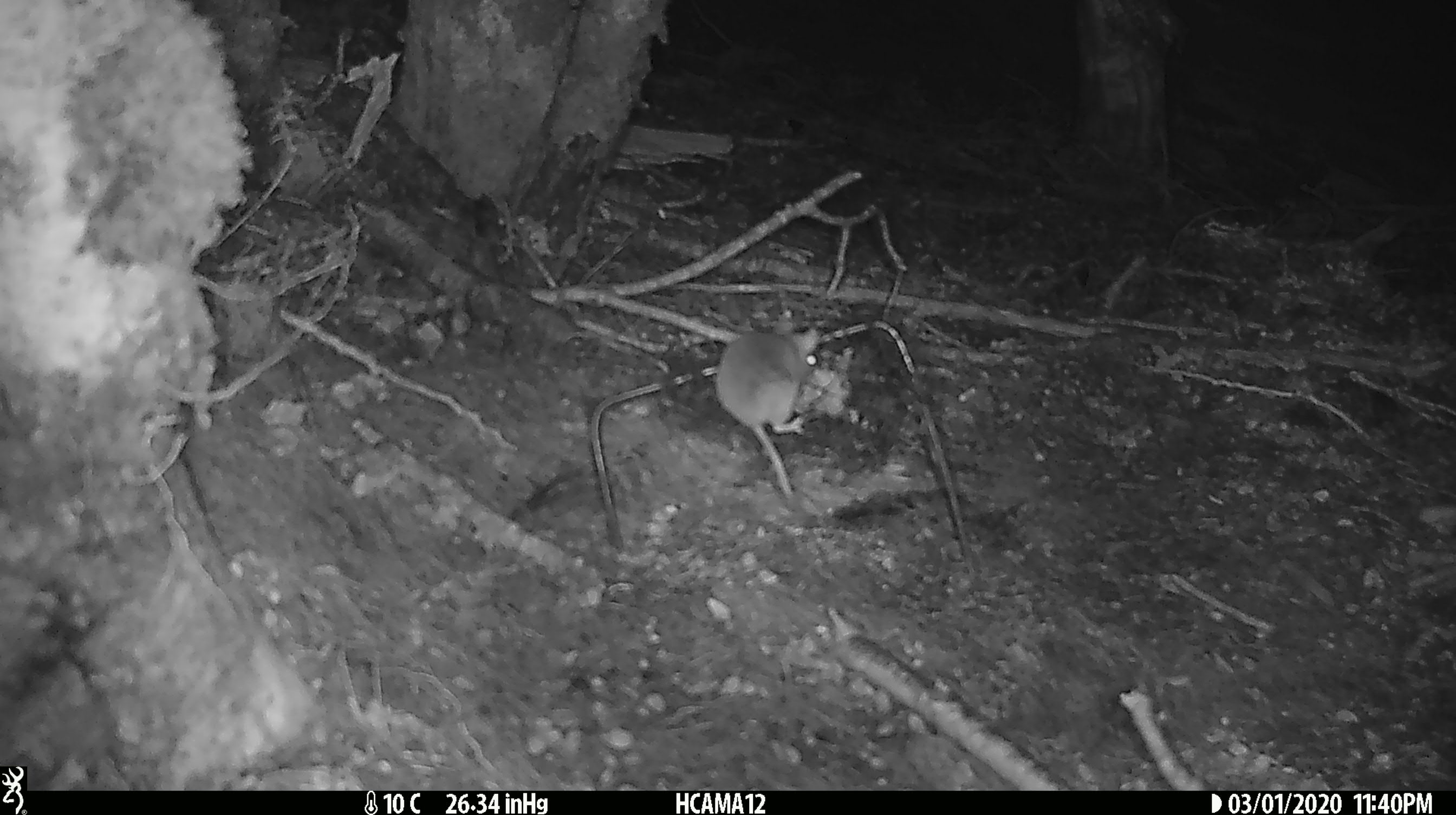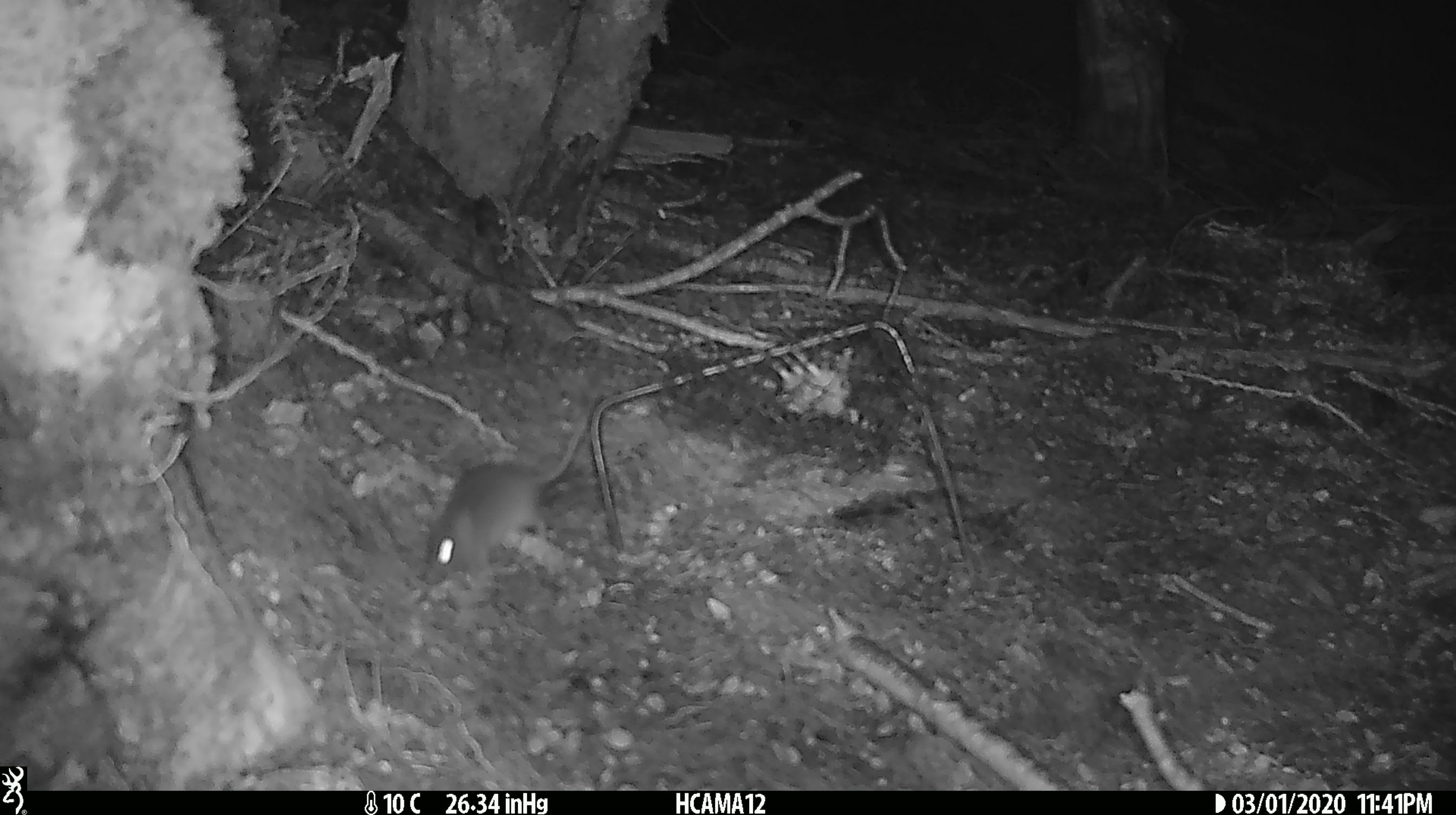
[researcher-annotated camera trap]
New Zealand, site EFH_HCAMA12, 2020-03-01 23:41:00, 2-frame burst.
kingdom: Animalia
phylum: Chordata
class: Mammalia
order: Rodentia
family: Muridae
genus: Mus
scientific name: Mus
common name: mouse